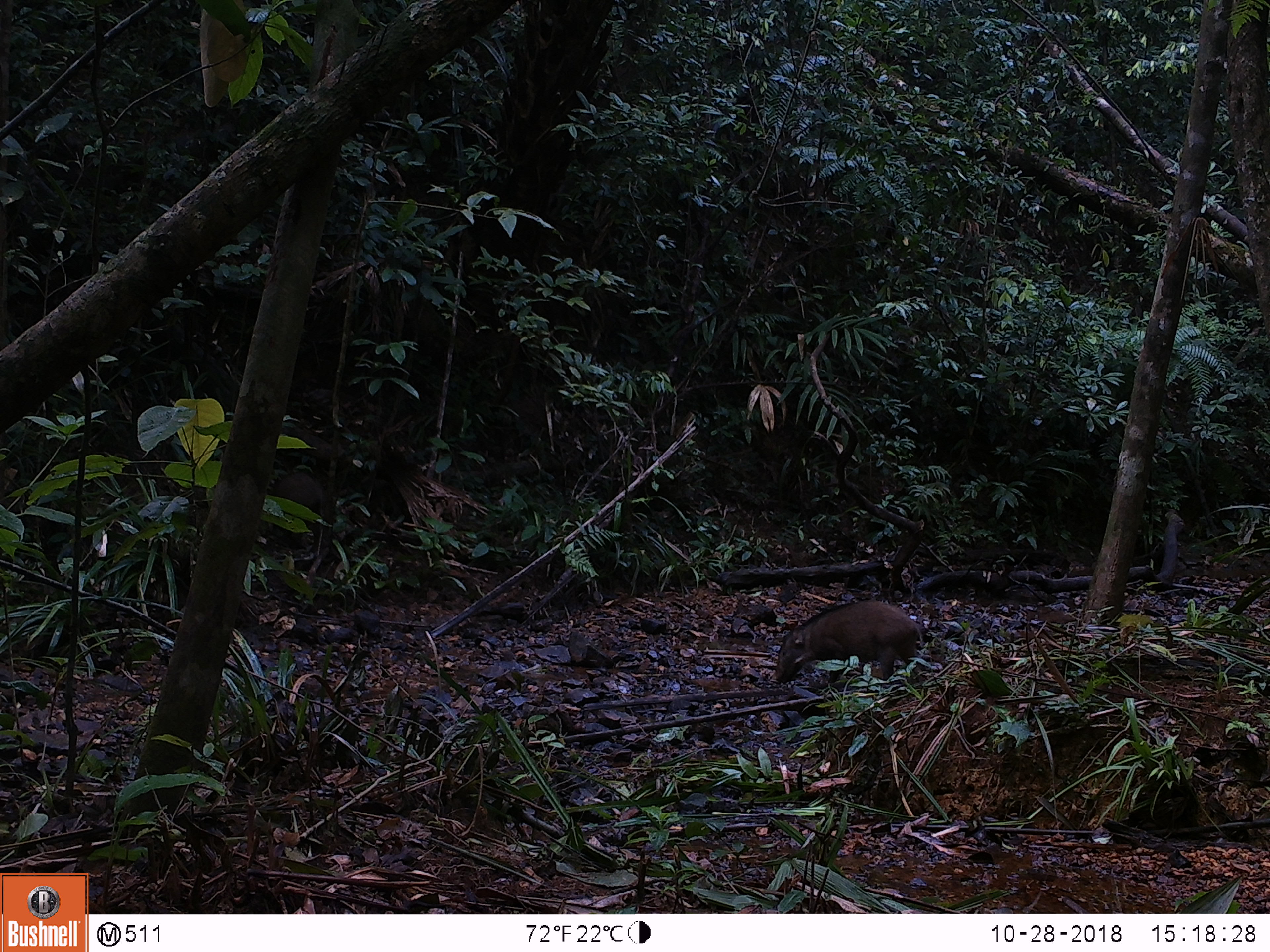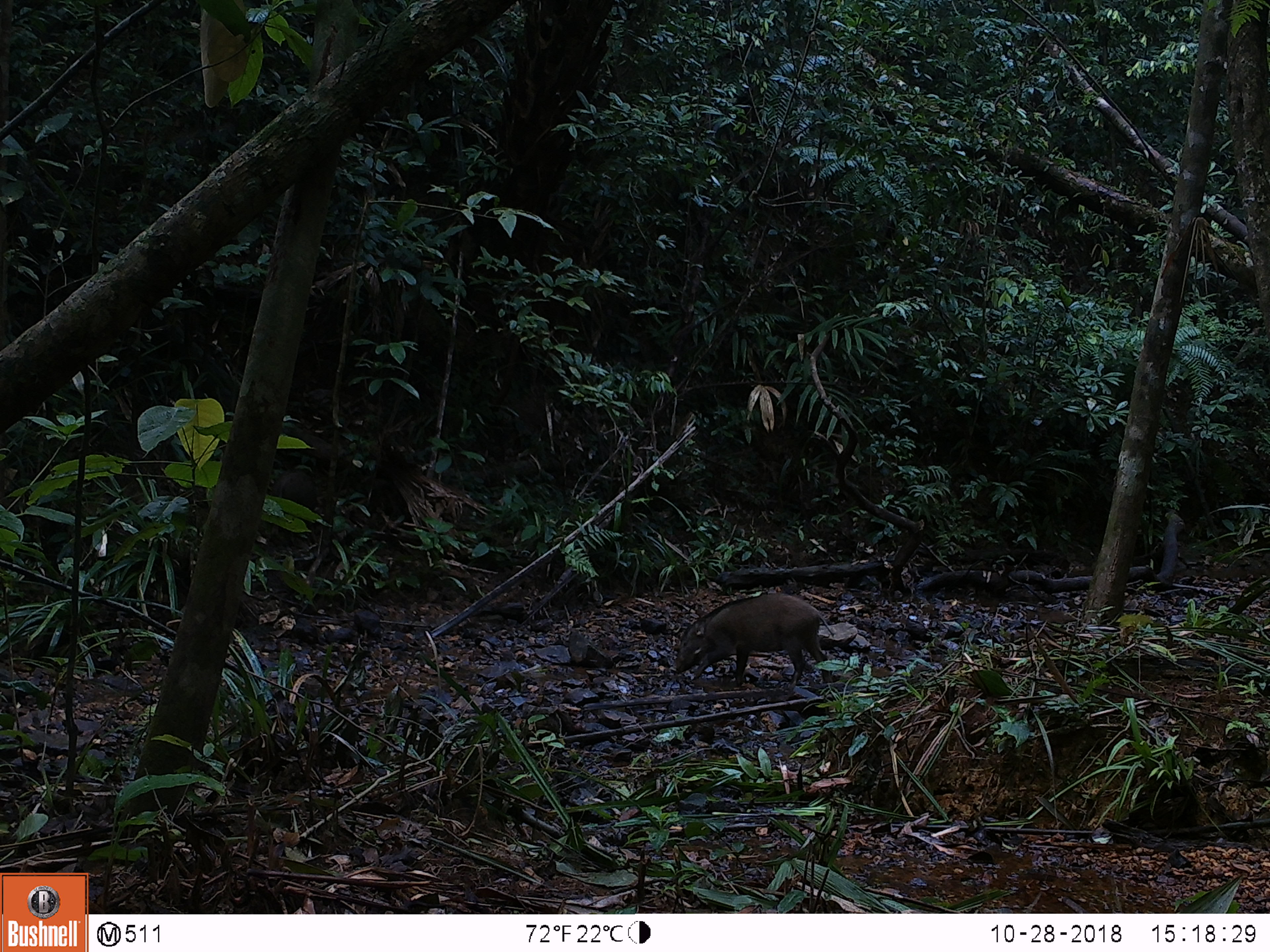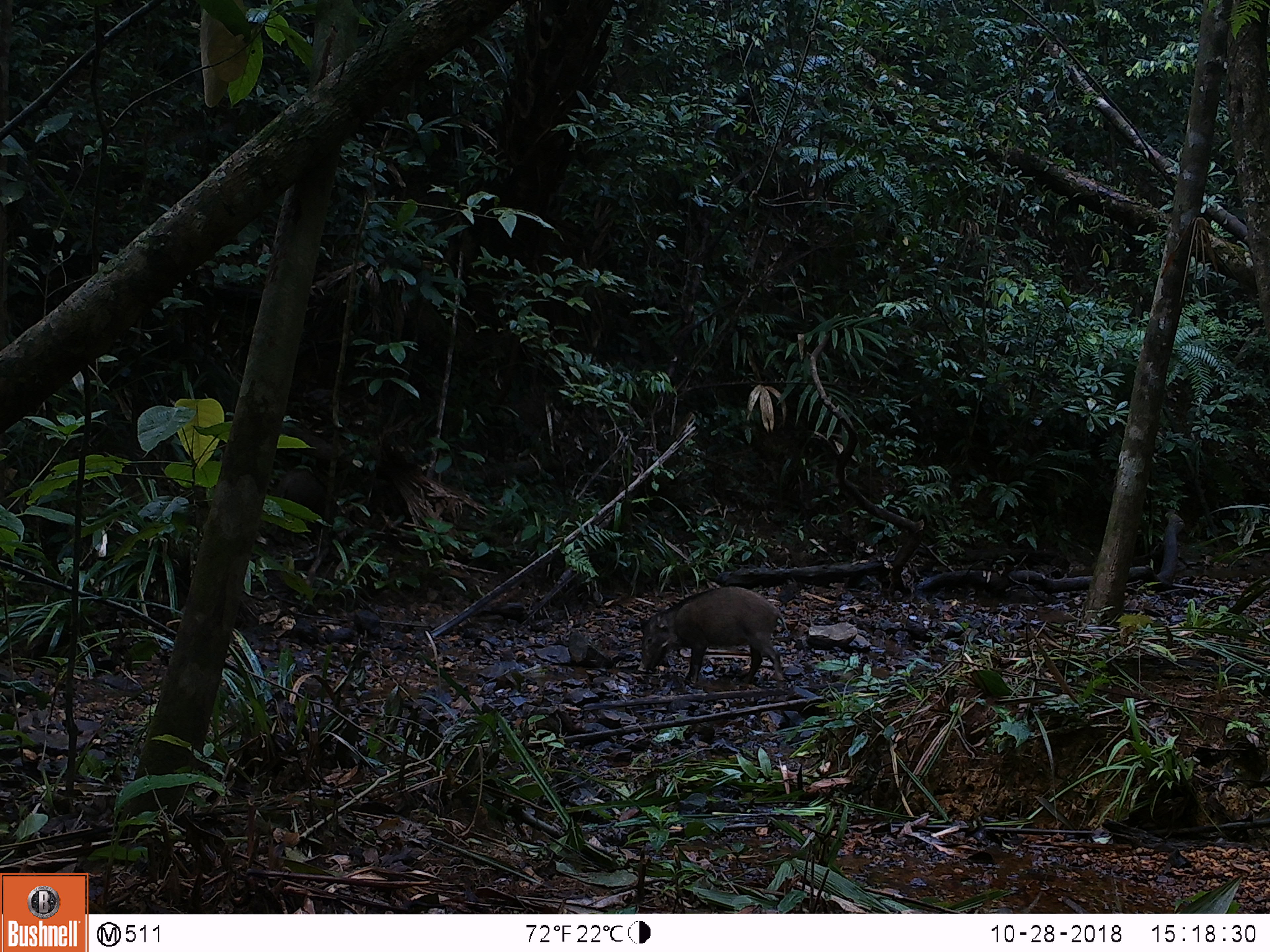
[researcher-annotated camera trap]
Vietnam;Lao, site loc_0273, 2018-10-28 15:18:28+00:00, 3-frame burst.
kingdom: Animalia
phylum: Chordata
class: Mammalia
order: Artiodactyla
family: Suidae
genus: Sus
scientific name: Sus scrofa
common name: eurasian wild pig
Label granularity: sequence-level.